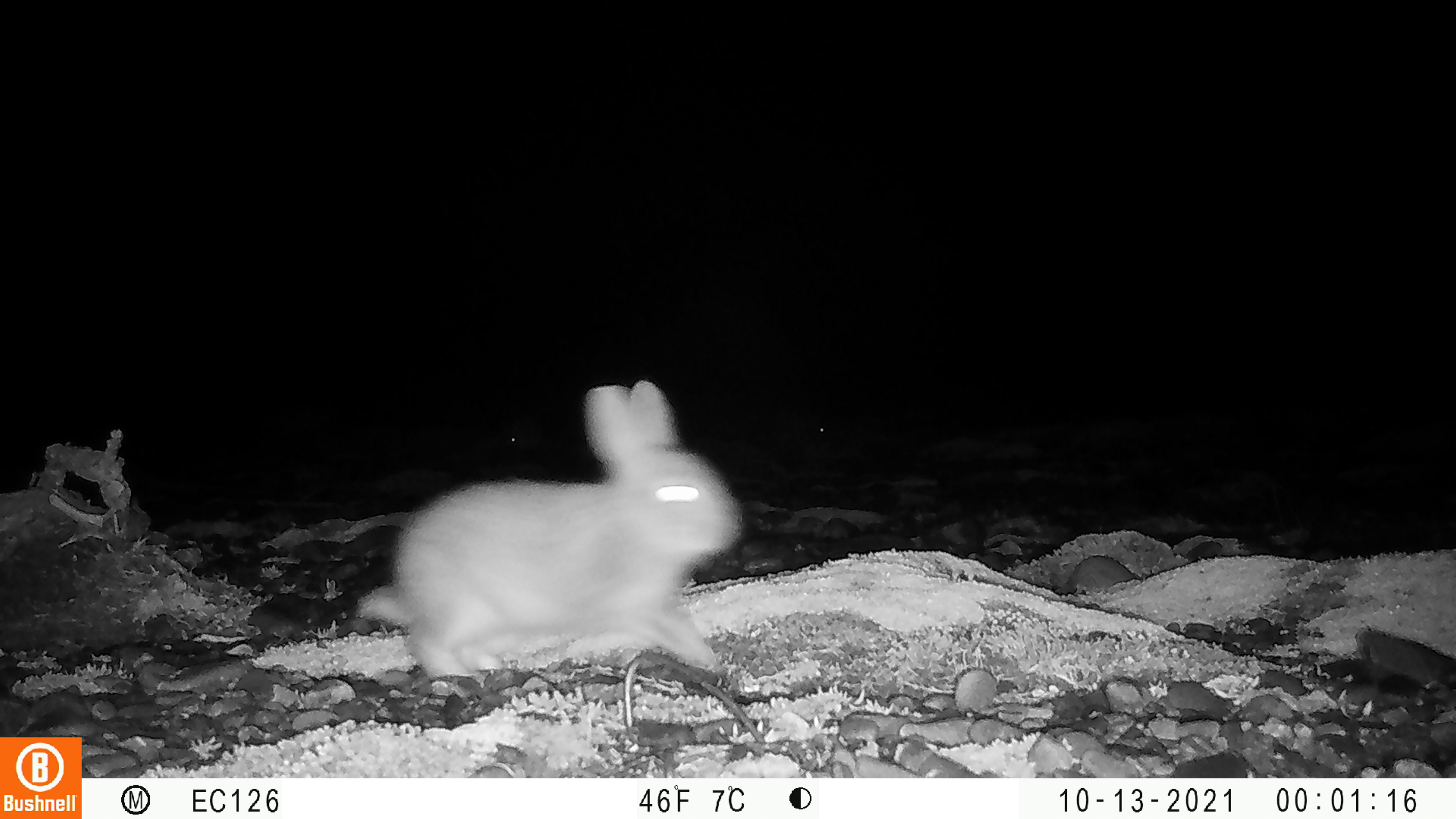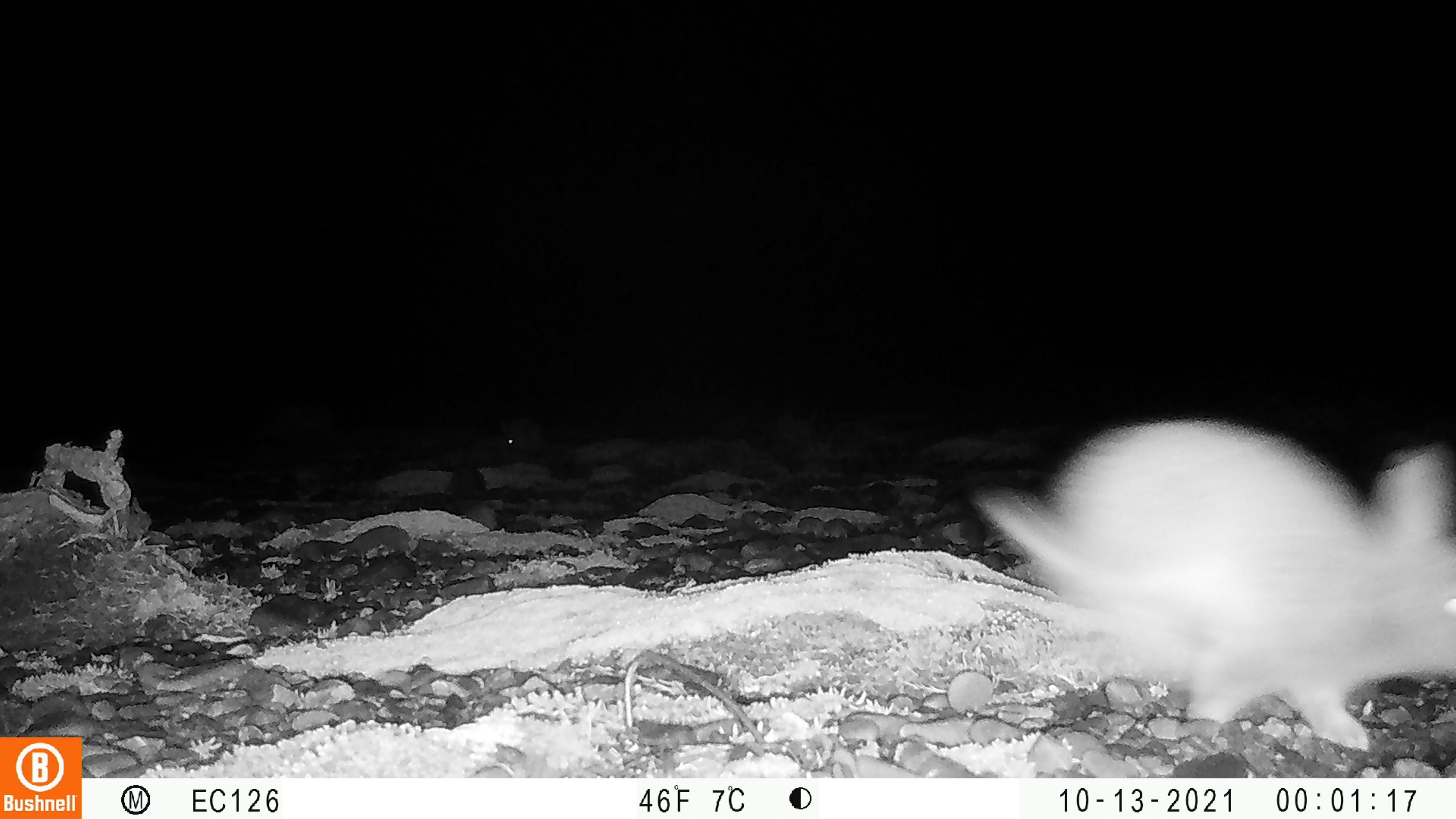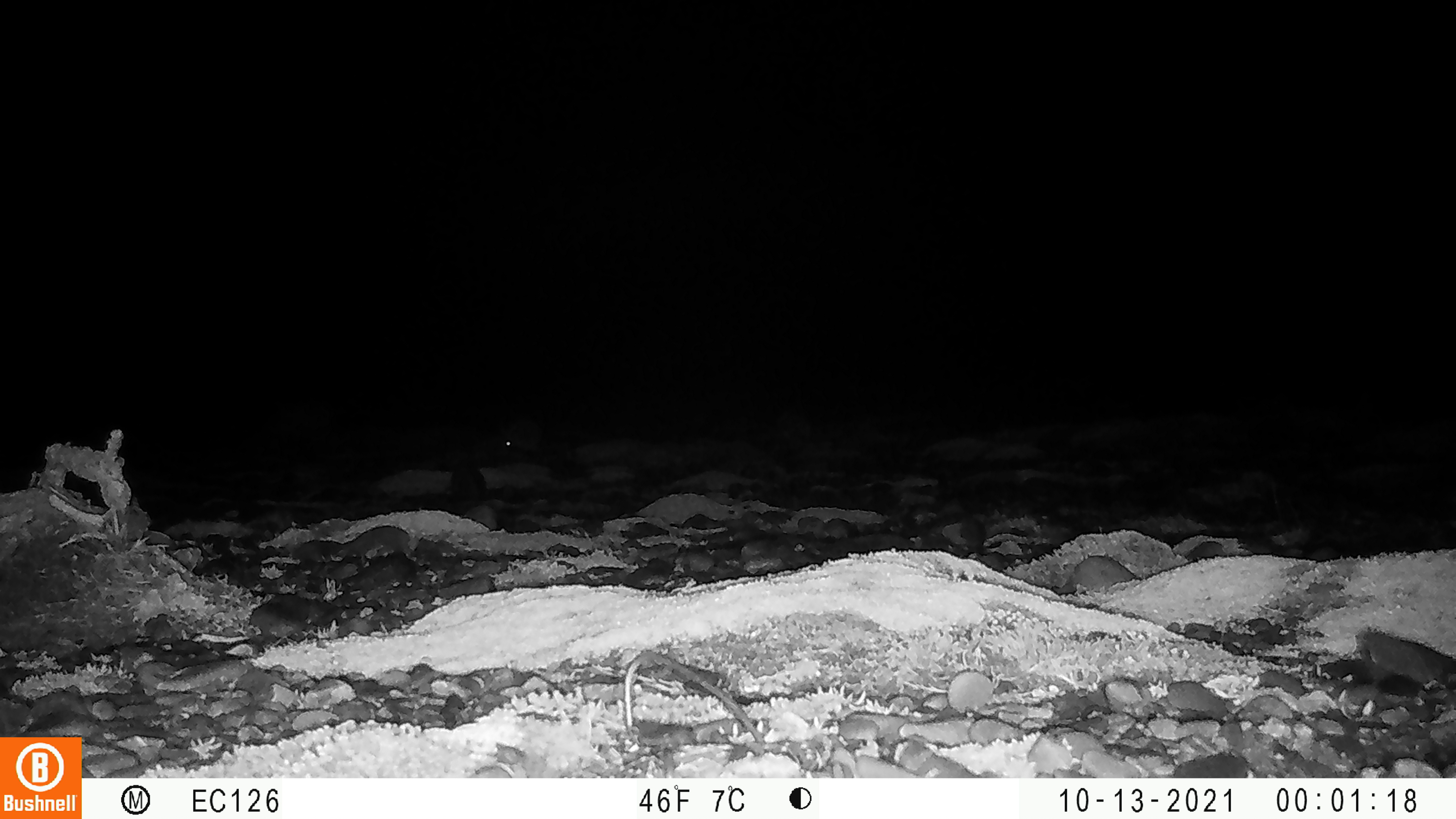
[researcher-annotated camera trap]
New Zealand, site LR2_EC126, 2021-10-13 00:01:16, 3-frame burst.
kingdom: Animalia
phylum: Chordata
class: Mammalia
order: Lagomorpha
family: Leporidae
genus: Oryctolagus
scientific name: Oryctolagus cuniculus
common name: european rabbit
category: rabbit